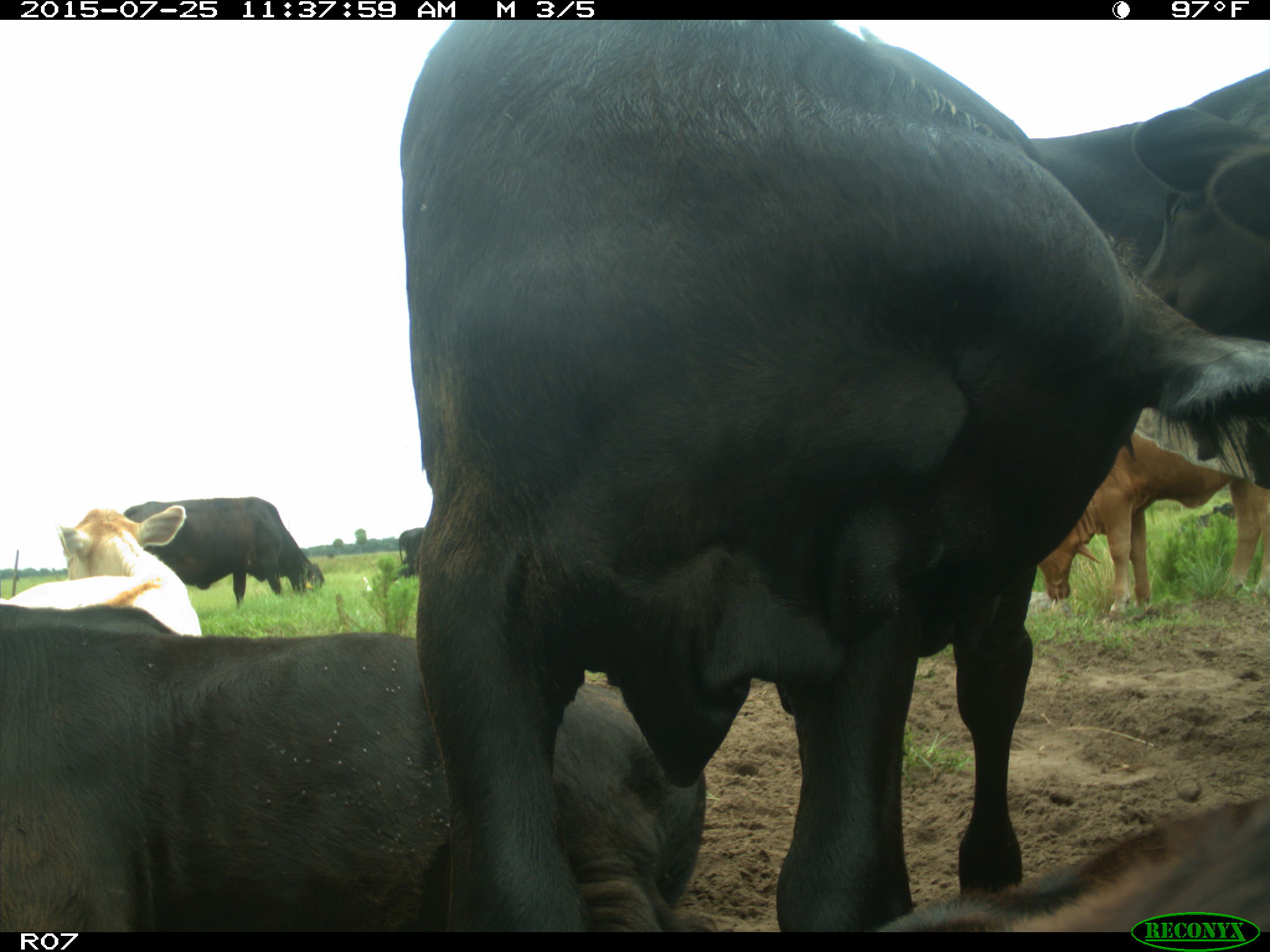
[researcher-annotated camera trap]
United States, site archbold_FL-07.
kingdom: Animalia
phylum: Chordata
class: Mammalia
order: Artiodactyla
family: Bovidae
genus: Bos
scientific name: Bos taurus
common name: domestic cow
Bos taurus (domestic cow).